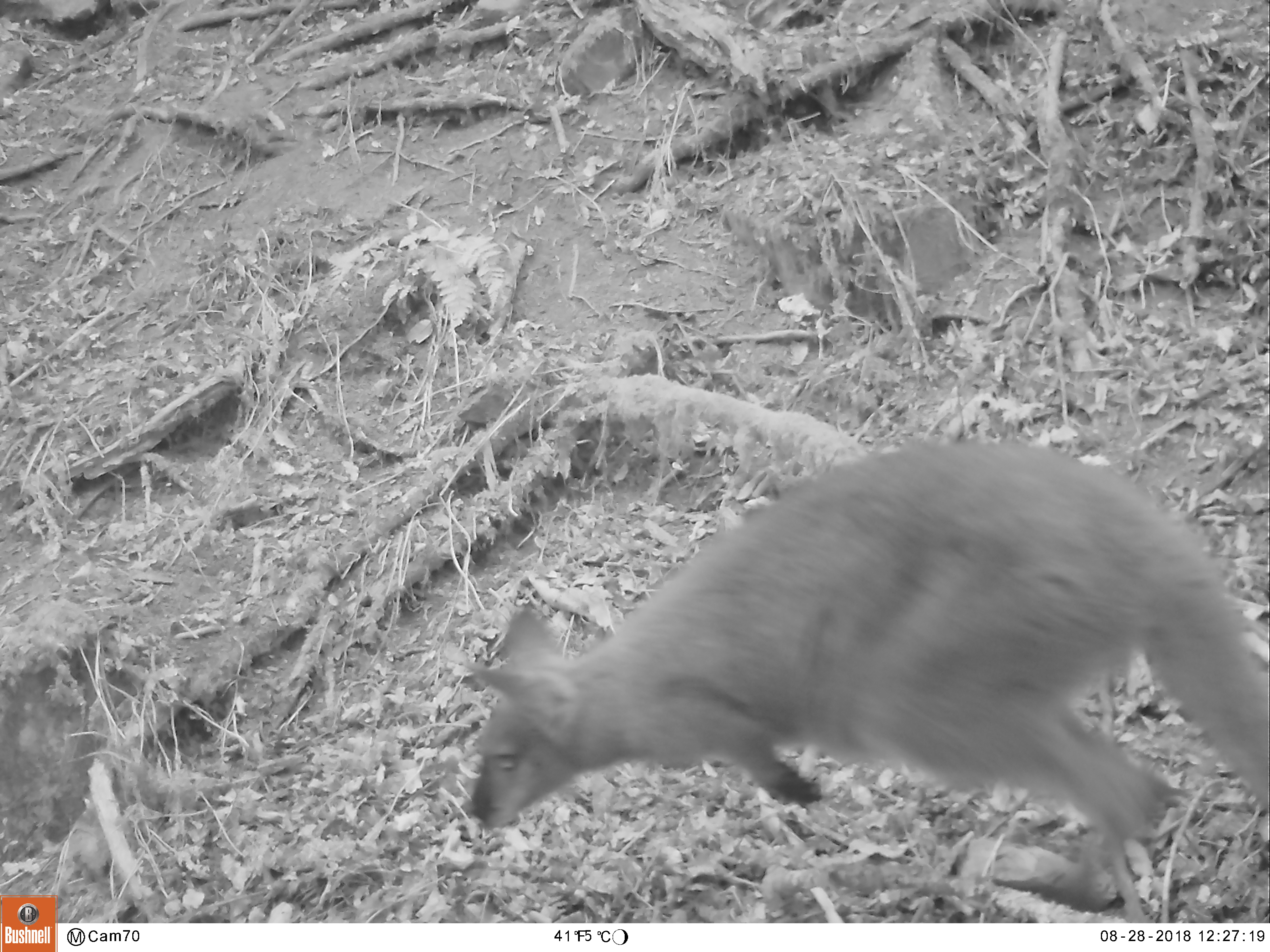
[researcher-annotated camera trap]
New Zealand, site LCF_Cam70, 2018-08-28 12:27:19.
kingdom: Animalia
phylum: Chordata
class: Mammalia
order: Diprotodontia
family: Macropodidae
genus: Notamacropus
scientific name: Notamacropus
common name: wallaby